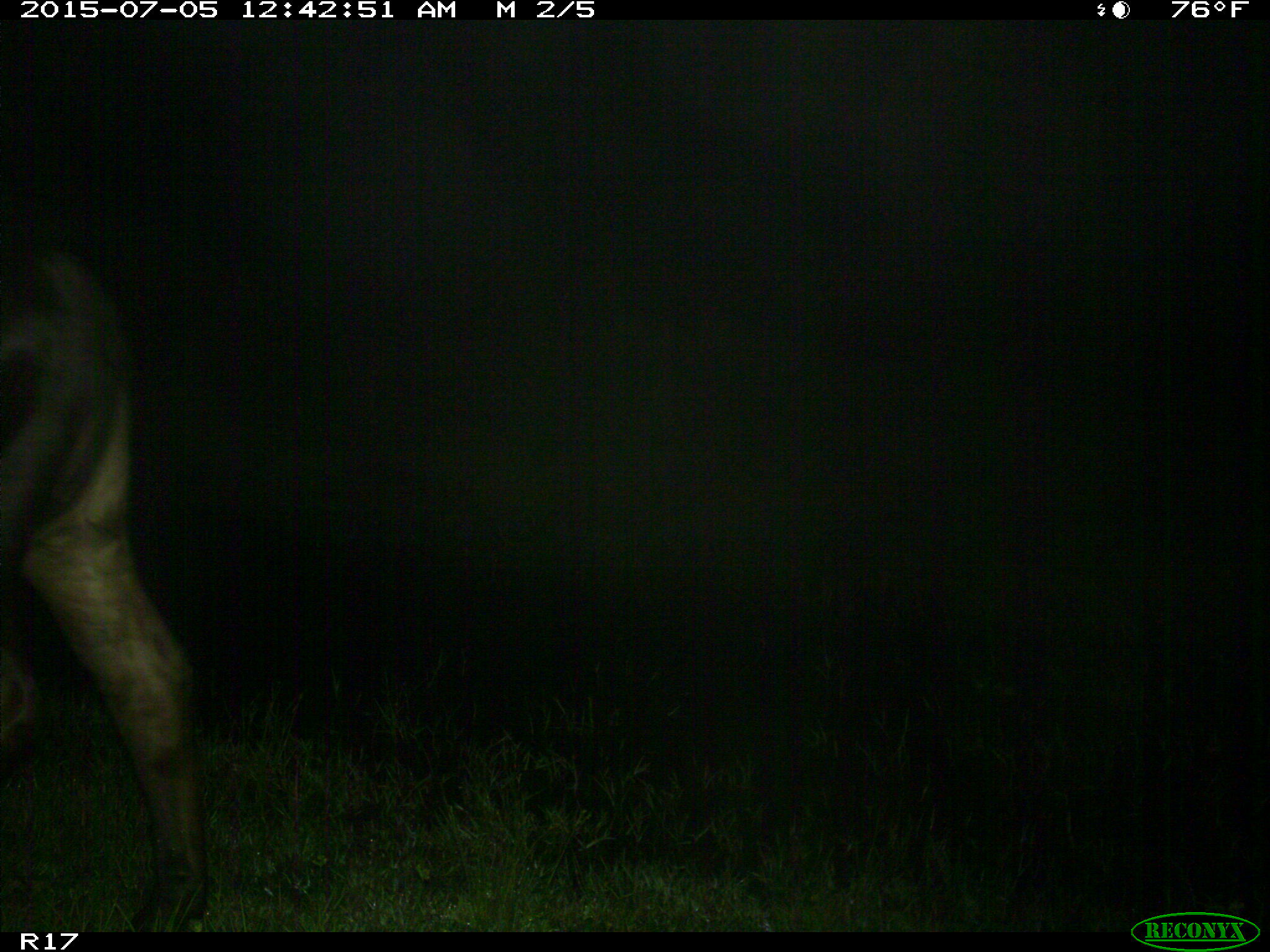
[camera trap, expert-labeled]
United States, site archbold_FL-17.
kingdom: Animalia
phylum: Chordata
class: Mammalia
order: Artiodactyla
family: Bovidae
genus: Bos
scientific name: Bos taurus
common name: domestic cow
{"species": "Bos taurus (domestic cow)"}